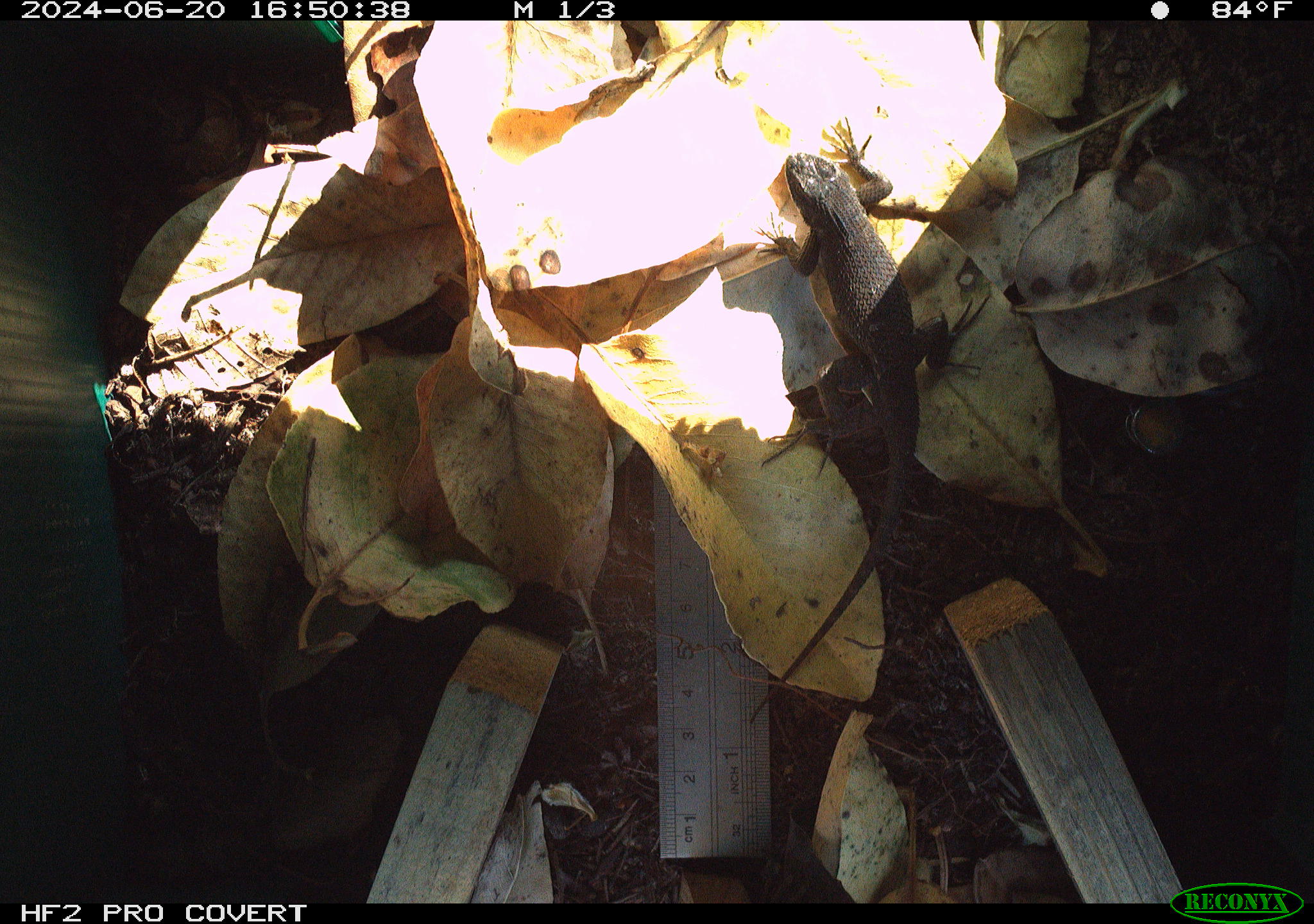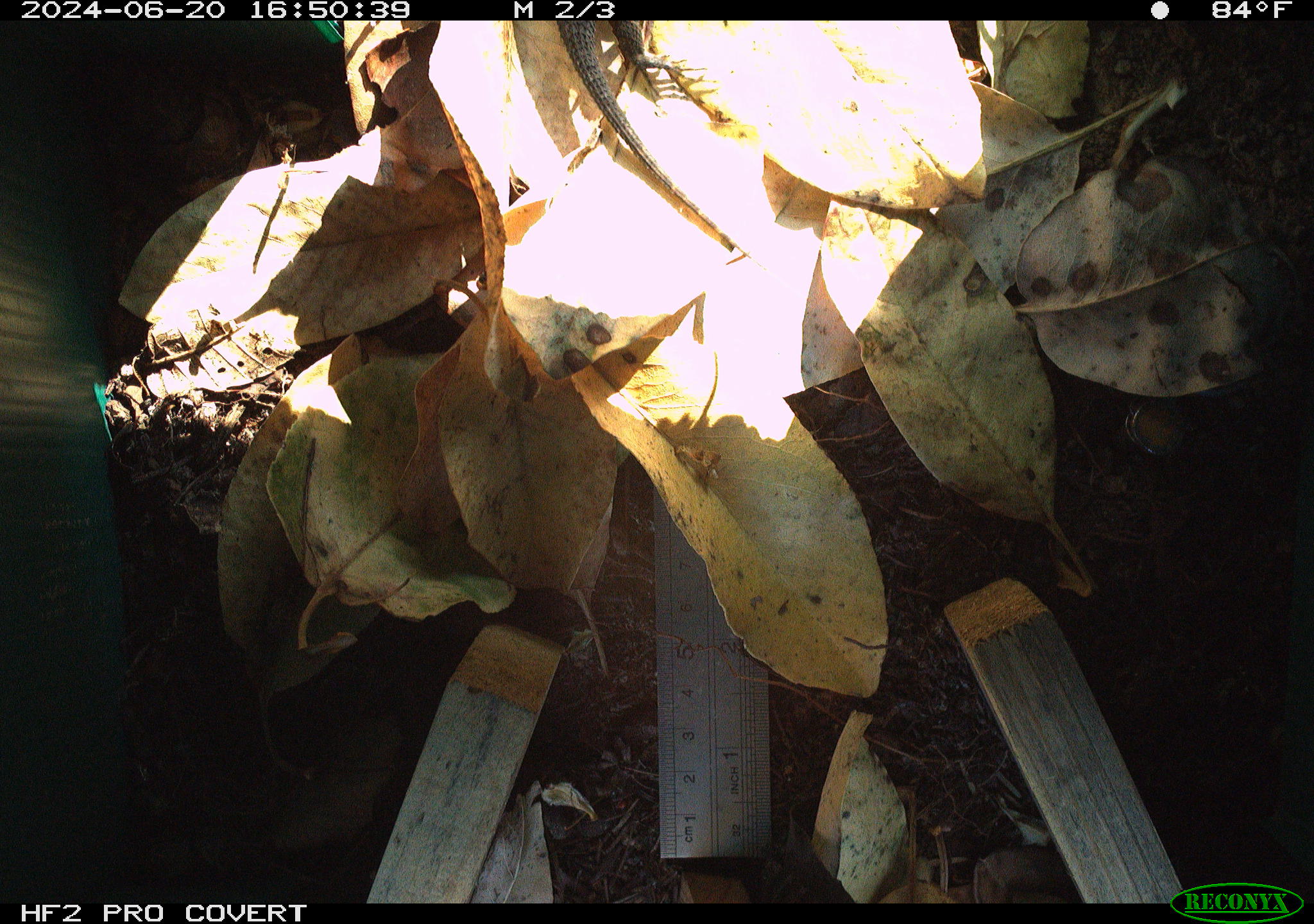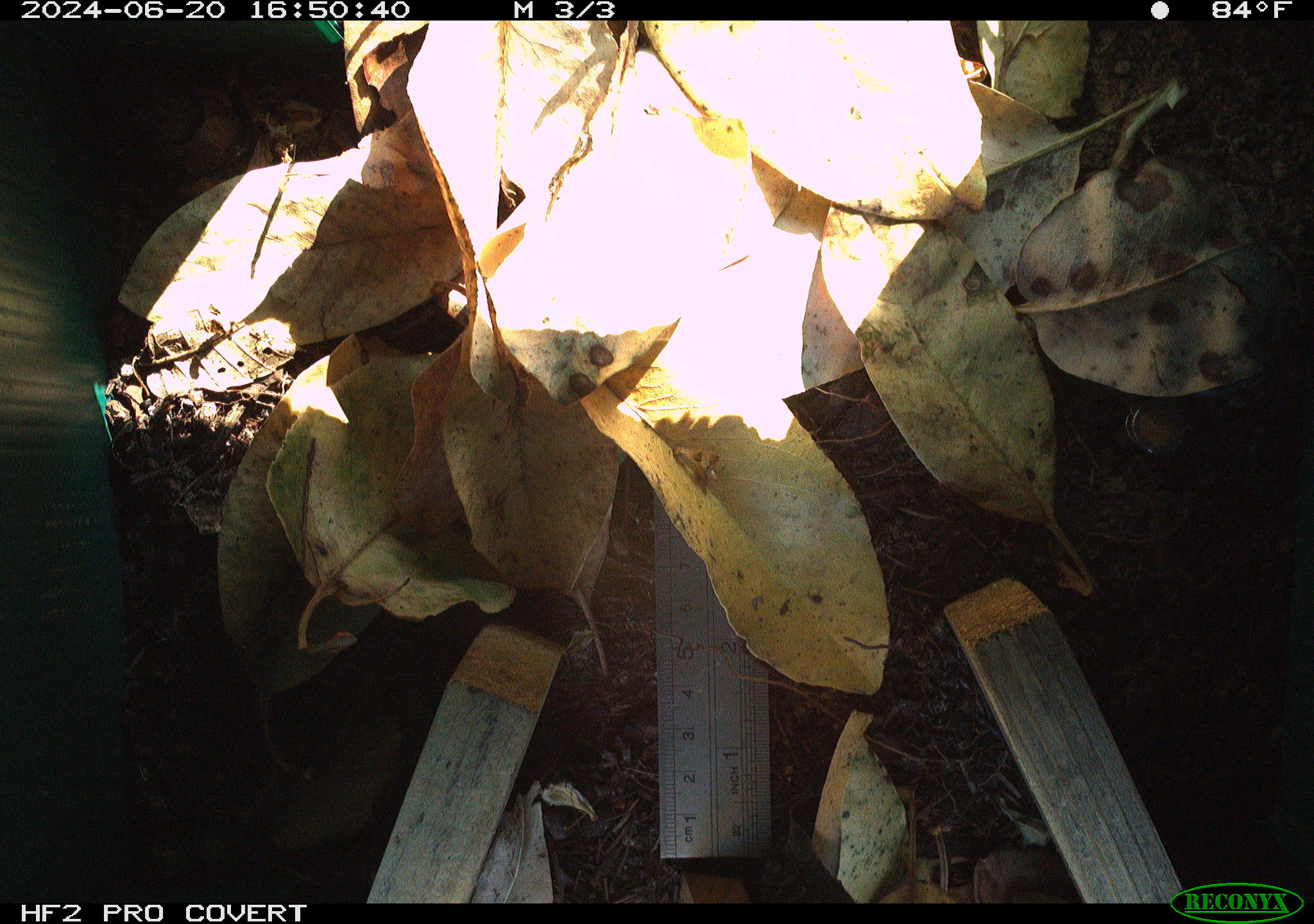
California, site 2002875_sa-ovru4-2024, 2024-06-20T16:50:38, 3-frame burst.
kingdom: Animalia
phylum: Chordata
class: Reptilia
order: Squamata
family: Phrynosomatidae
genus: Sceloporus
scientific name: Sceloporus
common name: spiny lizards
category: sceloporus species